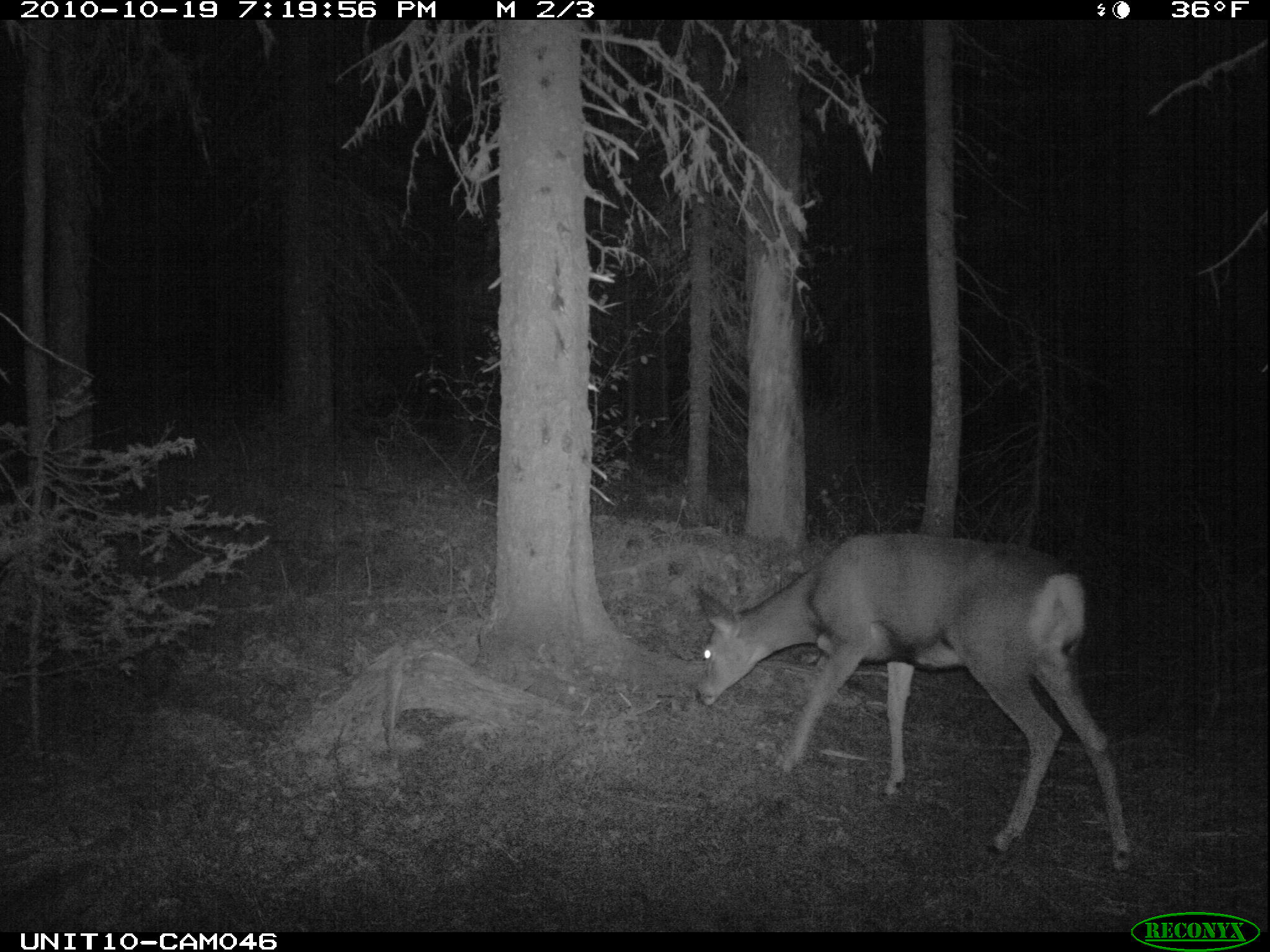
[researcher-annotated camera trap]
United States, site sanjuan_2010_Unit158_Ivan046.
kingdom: Animalia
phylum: Chordata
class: Mammalia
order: Artiodactyla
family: Cervidae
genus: Odocoileus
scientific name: Odocoileus hemionus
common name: mule deer